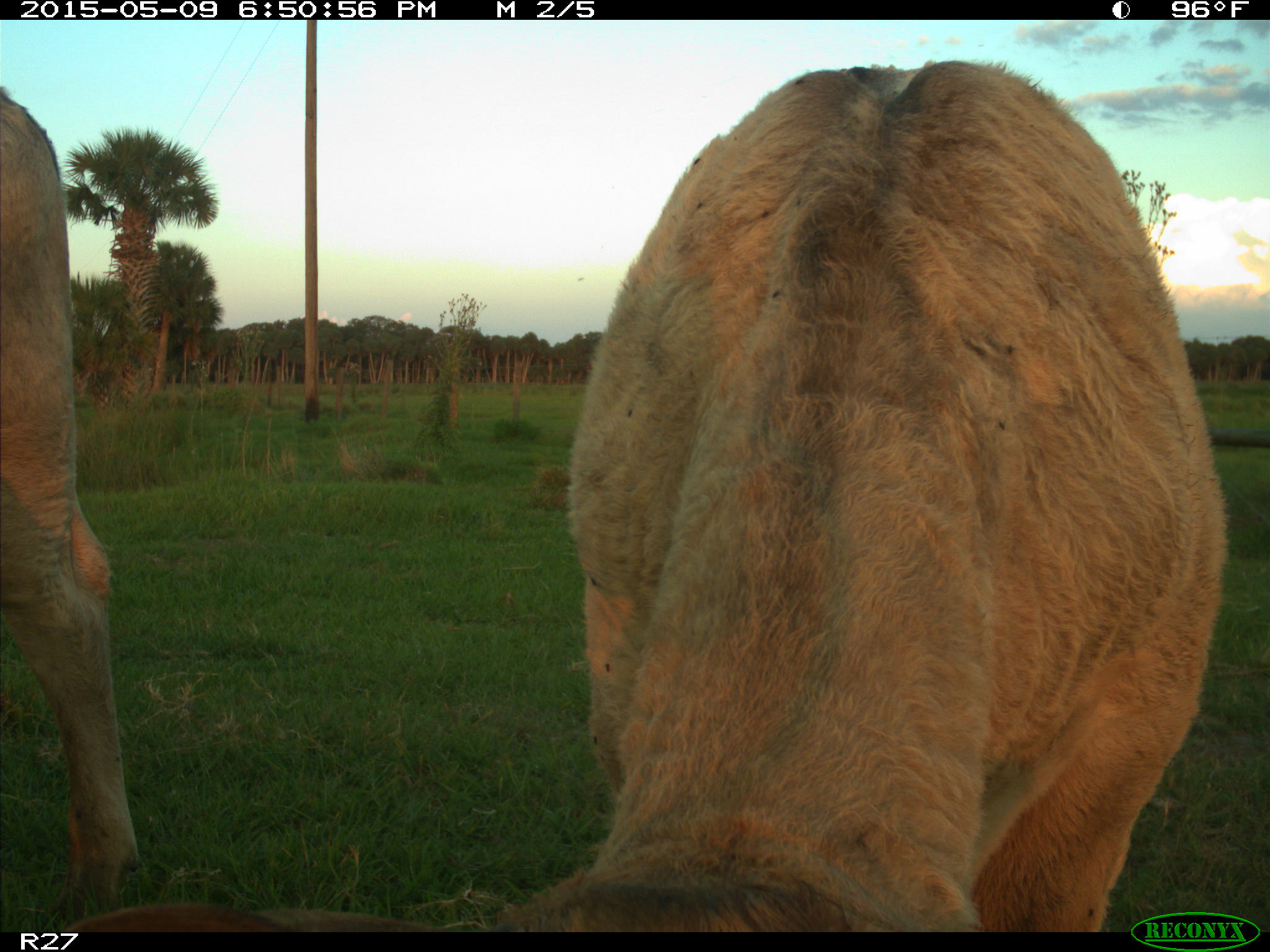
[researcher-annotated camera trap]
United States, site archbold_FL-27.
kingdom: Animalia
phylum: Chordata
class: Mammalia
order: Artiodactyla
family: Bovidae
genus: Bos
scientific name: Bos taurus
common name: domestic cow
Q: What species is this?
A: Bos taurus (domestic cow).